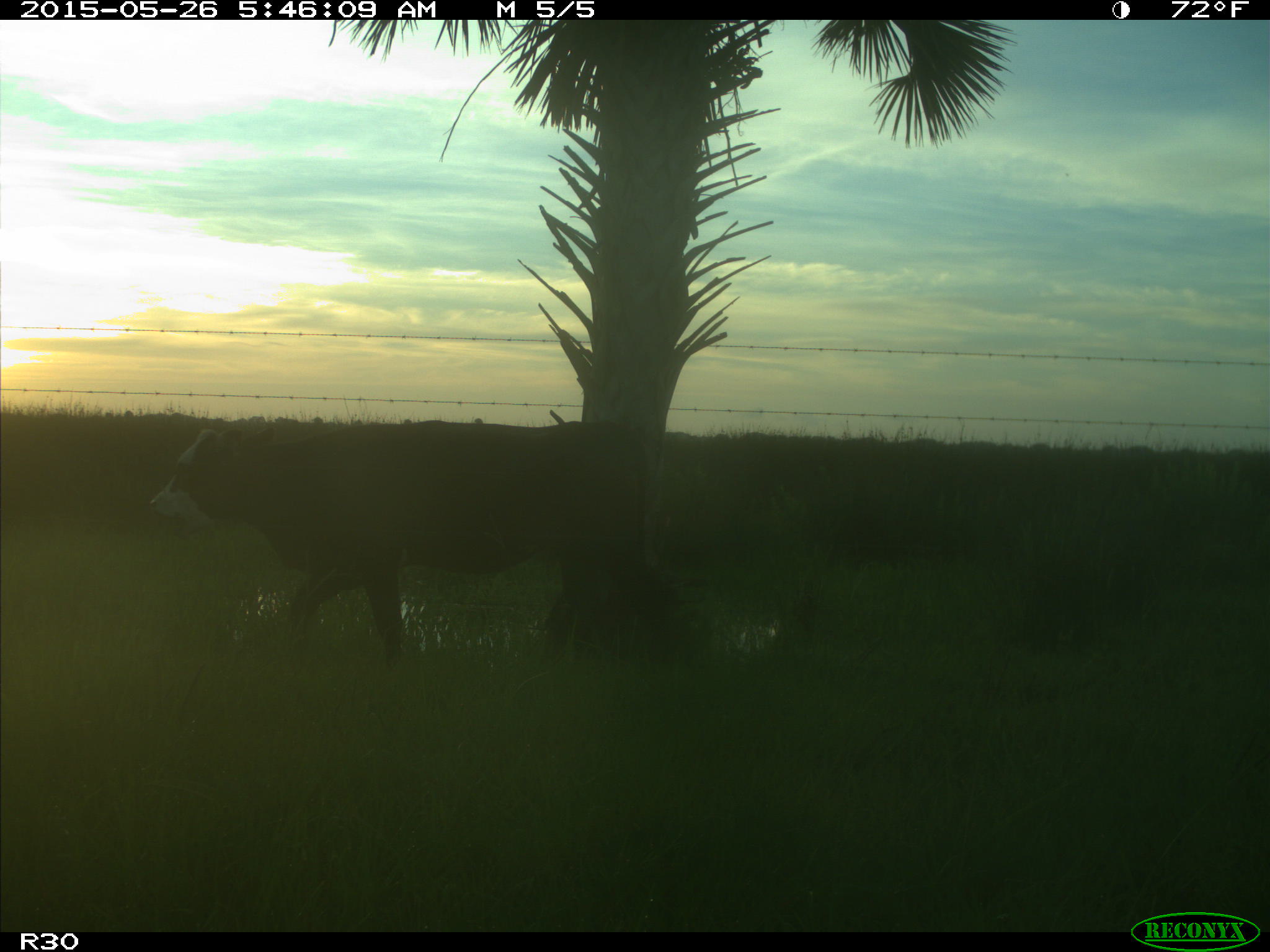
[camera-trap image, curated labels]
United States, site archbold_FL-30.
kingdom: Animalia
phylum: Chordata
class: Mammalia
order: Artiodactyla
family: Bovidae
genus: Bos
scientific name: Bos taurus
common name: domestic cow